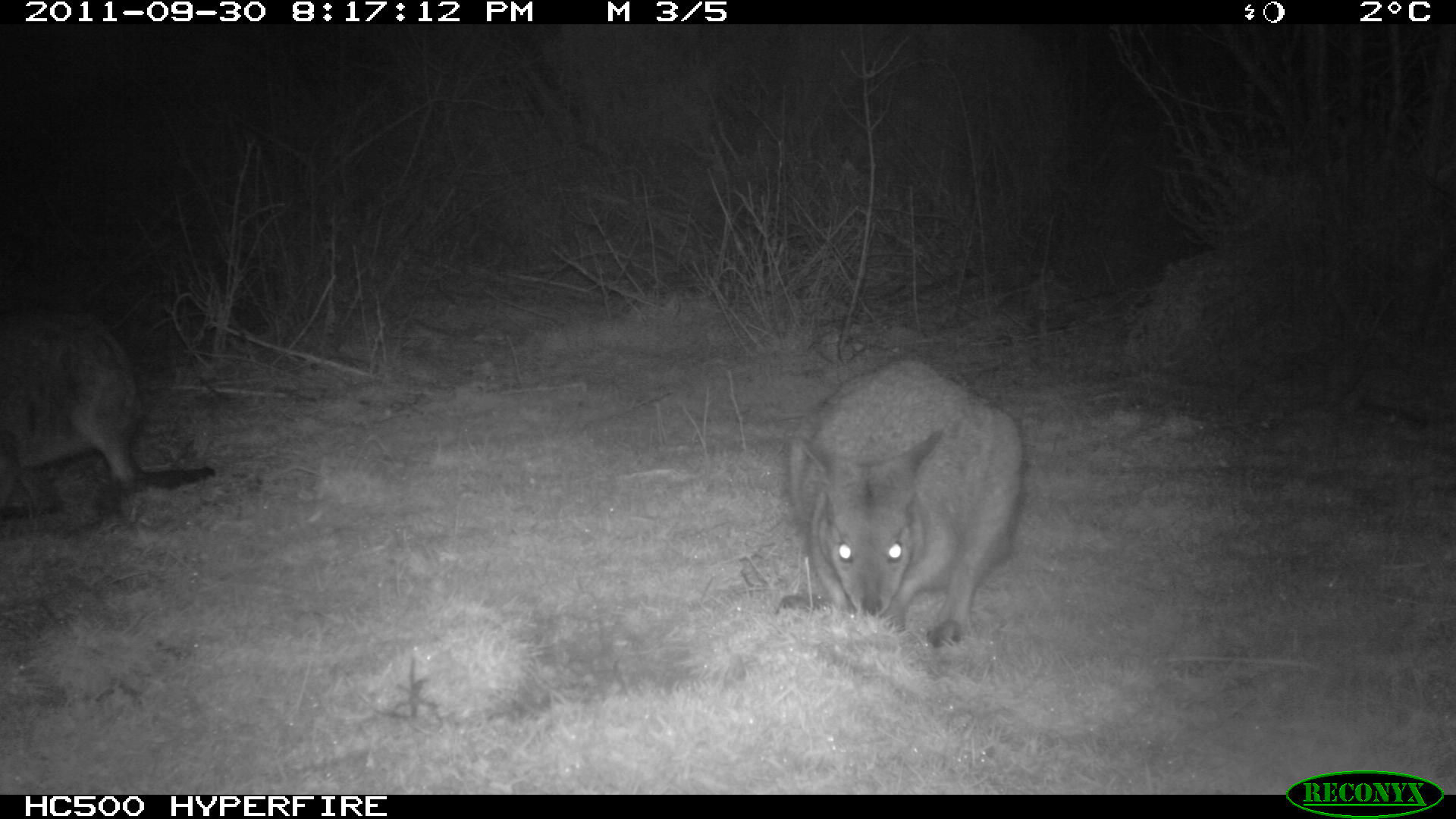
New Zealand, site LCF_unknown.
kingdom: Animalia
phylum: Chordata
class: Mammalia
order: Diprotodontia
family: Macropodidae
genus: Notamacropus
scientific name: Notamacropus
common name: wallaby